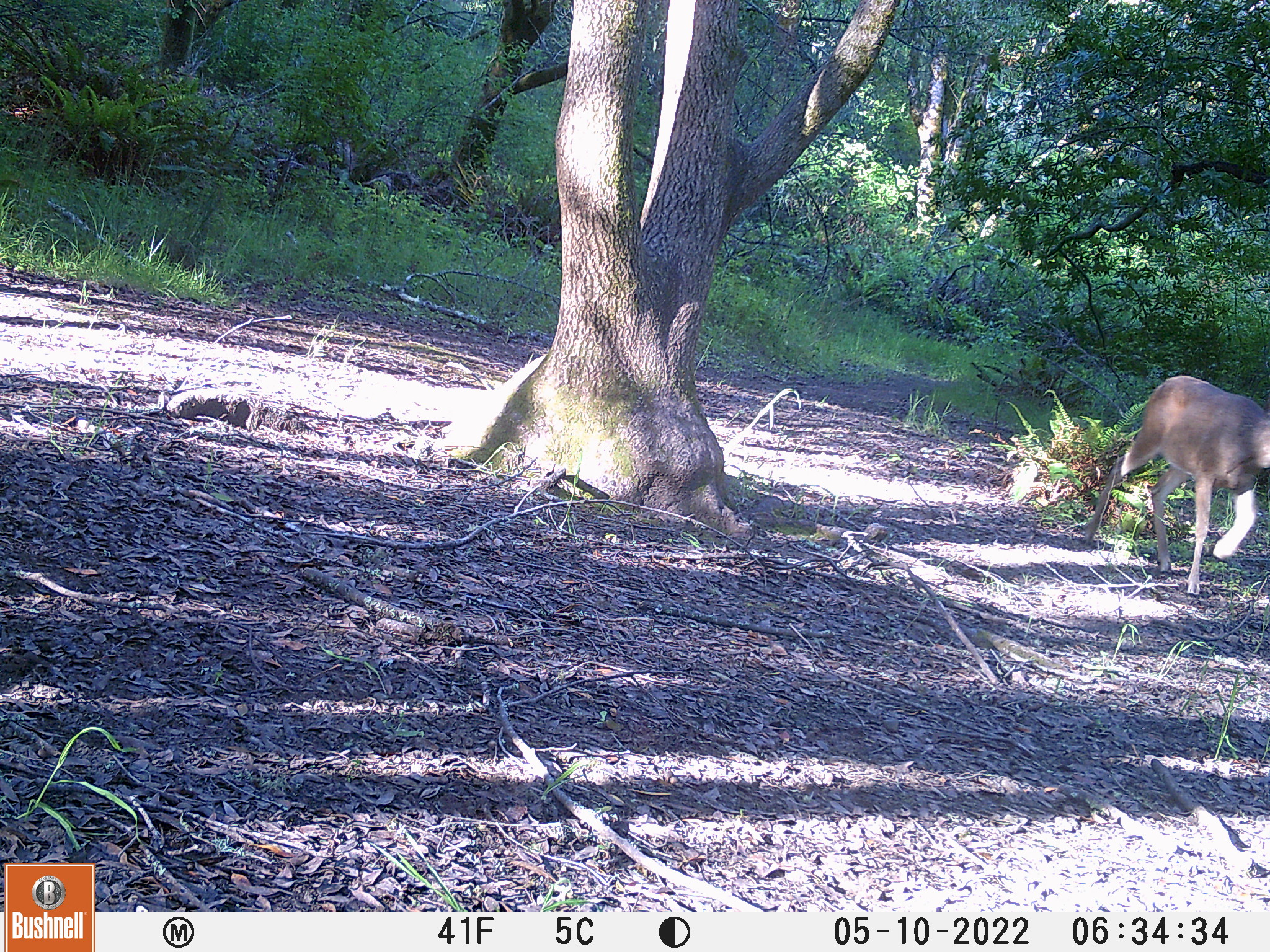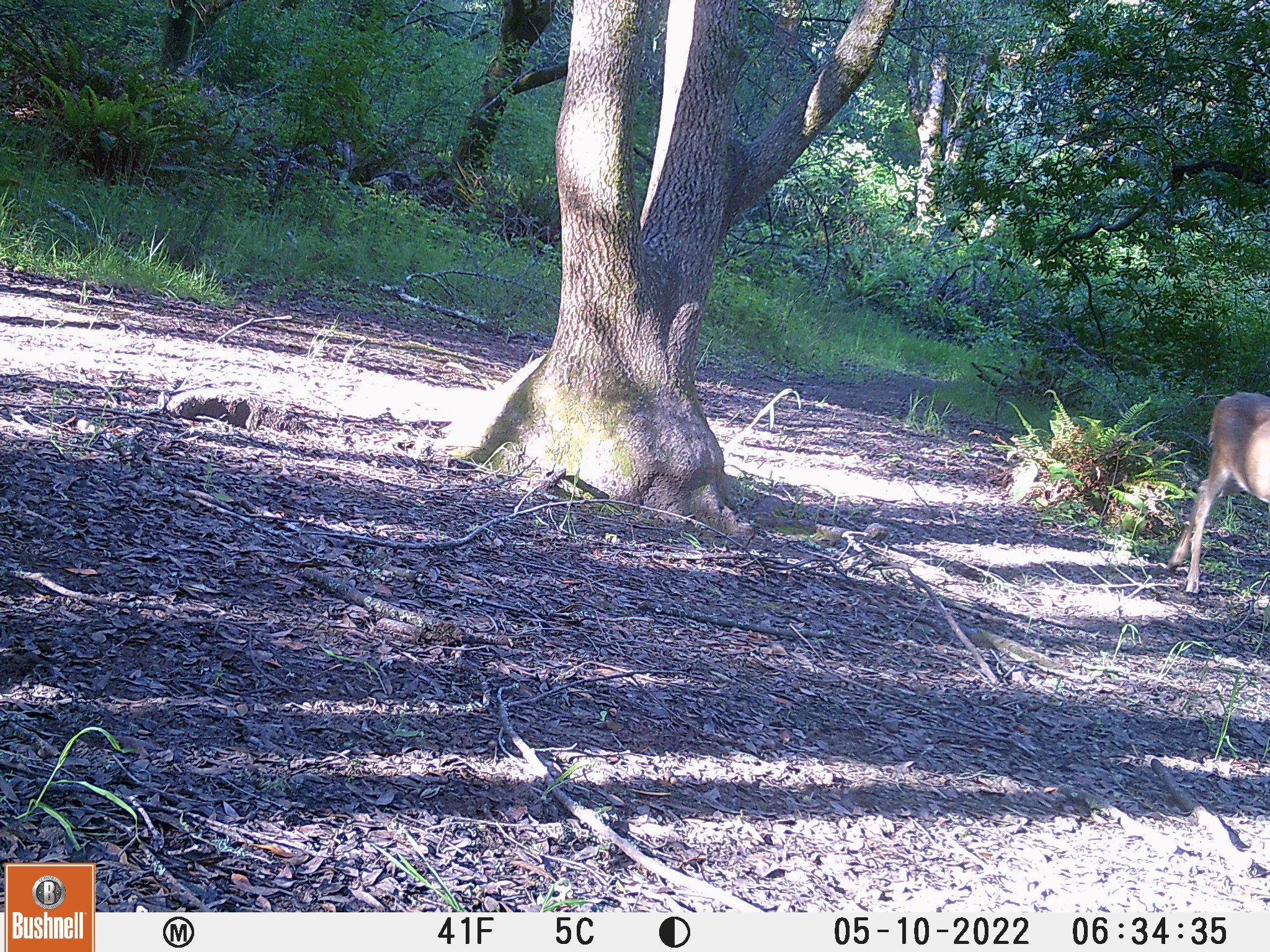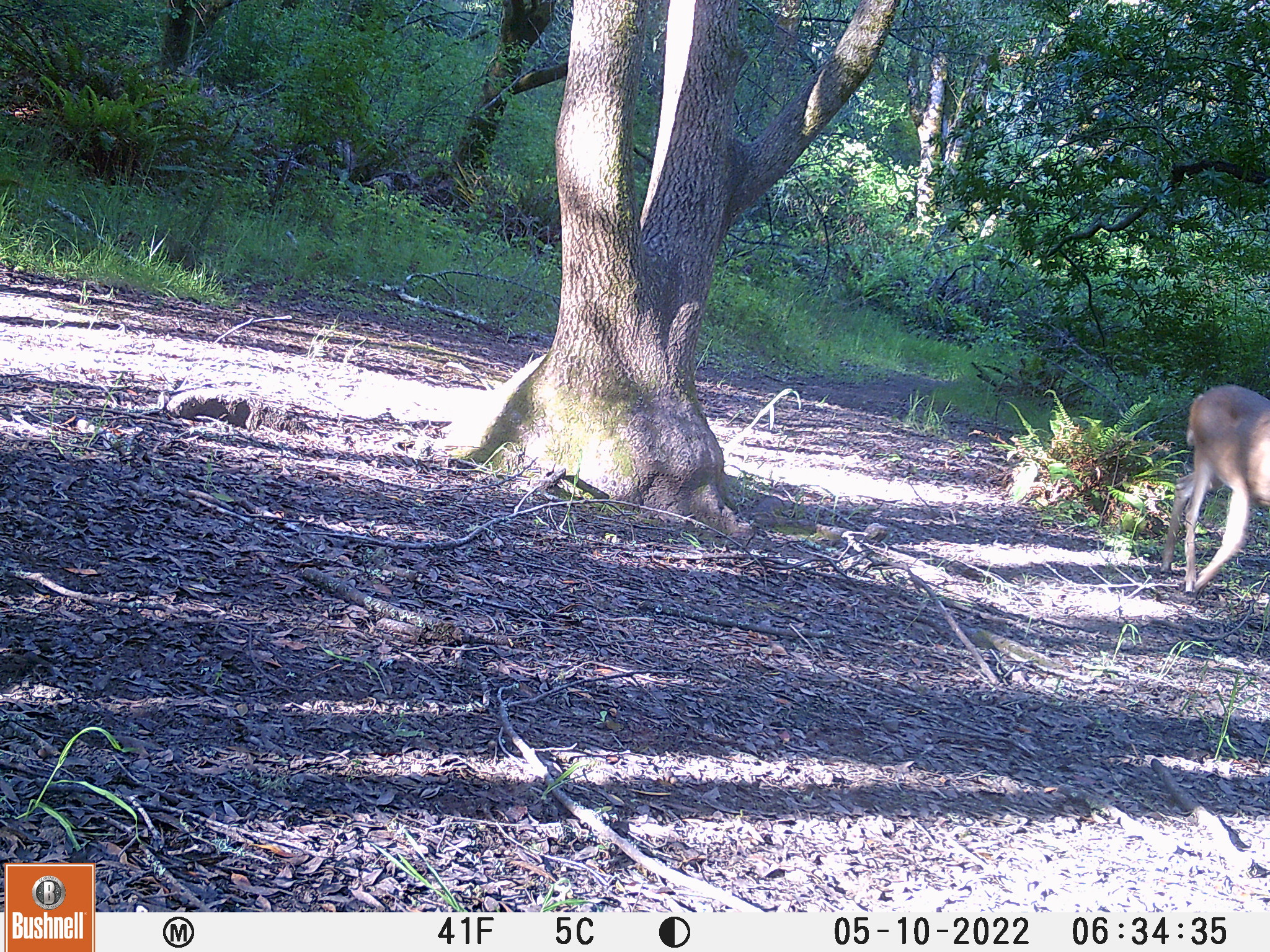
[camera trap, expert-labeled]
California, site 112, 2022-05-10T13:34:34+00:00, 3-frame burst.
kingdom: Animalia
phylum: Chordata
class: Mammalia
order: Artiodactyla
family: Cervidae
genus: Odocoileus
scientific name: Odocoileus hemionus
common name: mule deer